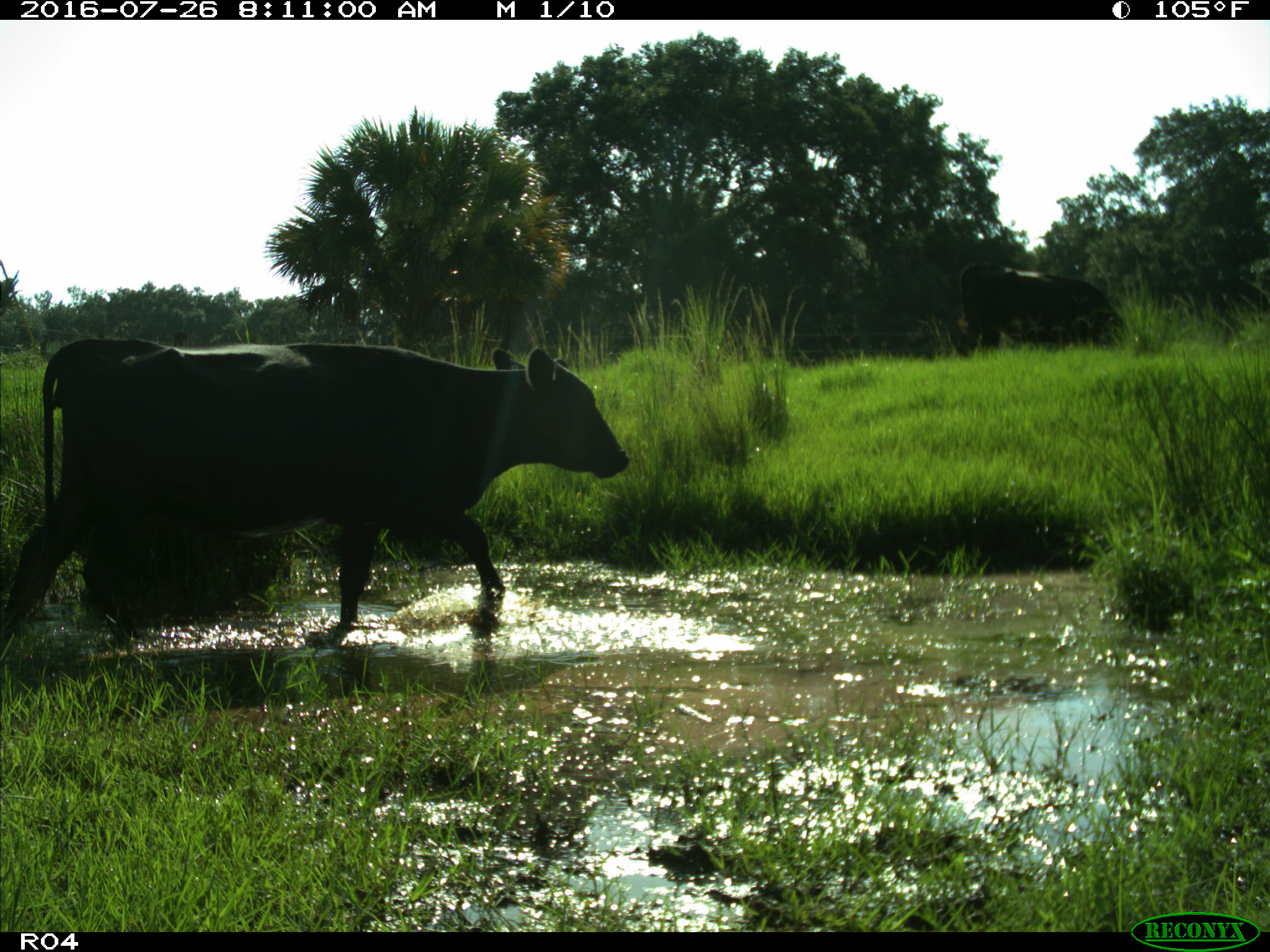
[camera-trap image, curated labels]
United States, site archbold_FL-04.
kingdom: Animalia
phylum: Chordata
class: Mammalia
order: Artiodactyla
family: Bovidae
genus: Bos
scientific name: Bos taurus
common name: domestic cow